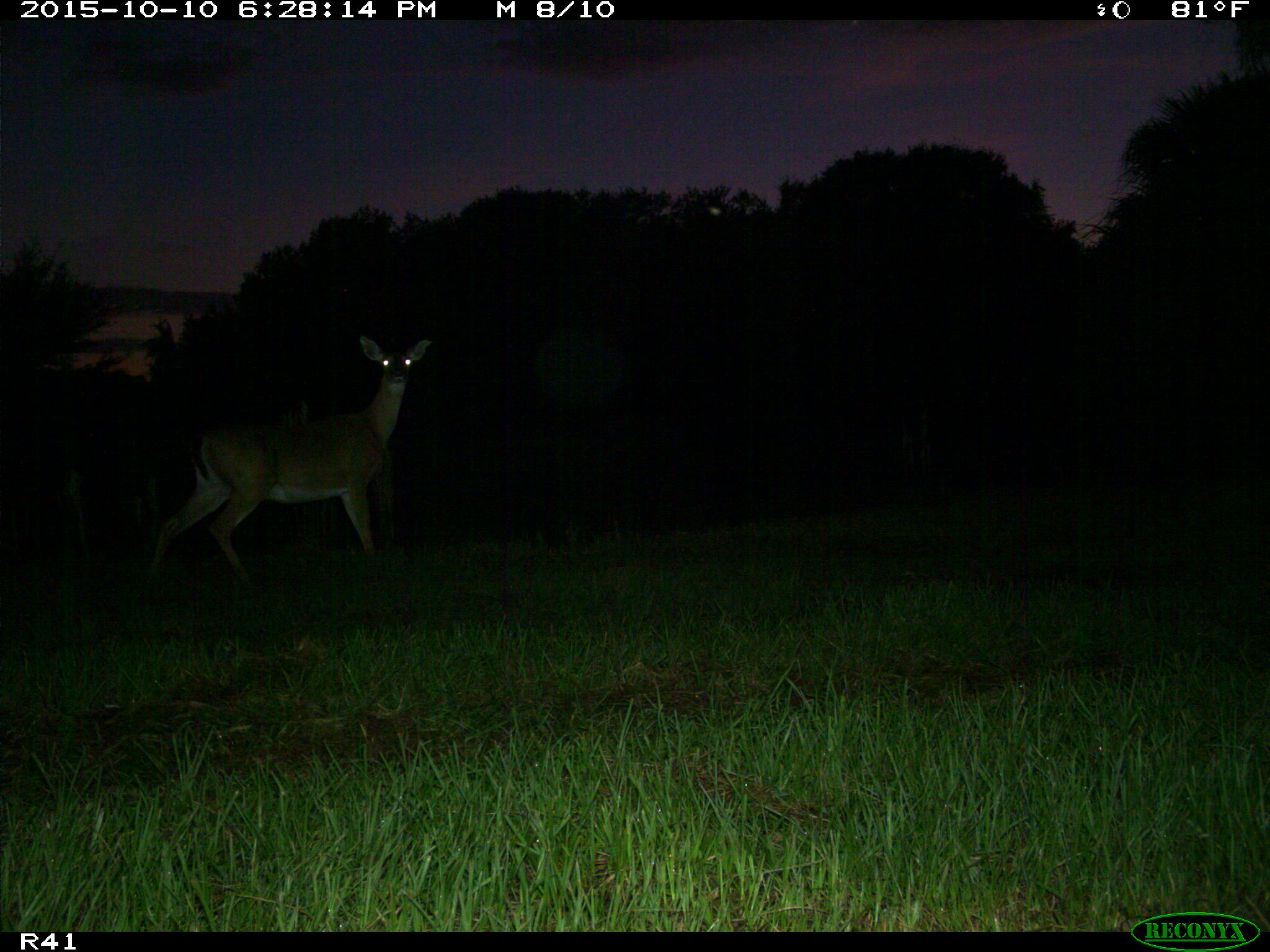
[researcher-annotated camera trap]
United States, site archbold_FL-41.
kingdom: Animalia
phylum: Chordata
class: Mammalia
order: Artiodactyla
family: Cervidae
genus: Odocoileus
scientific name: Odocoileus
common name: deer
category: unidentified deer